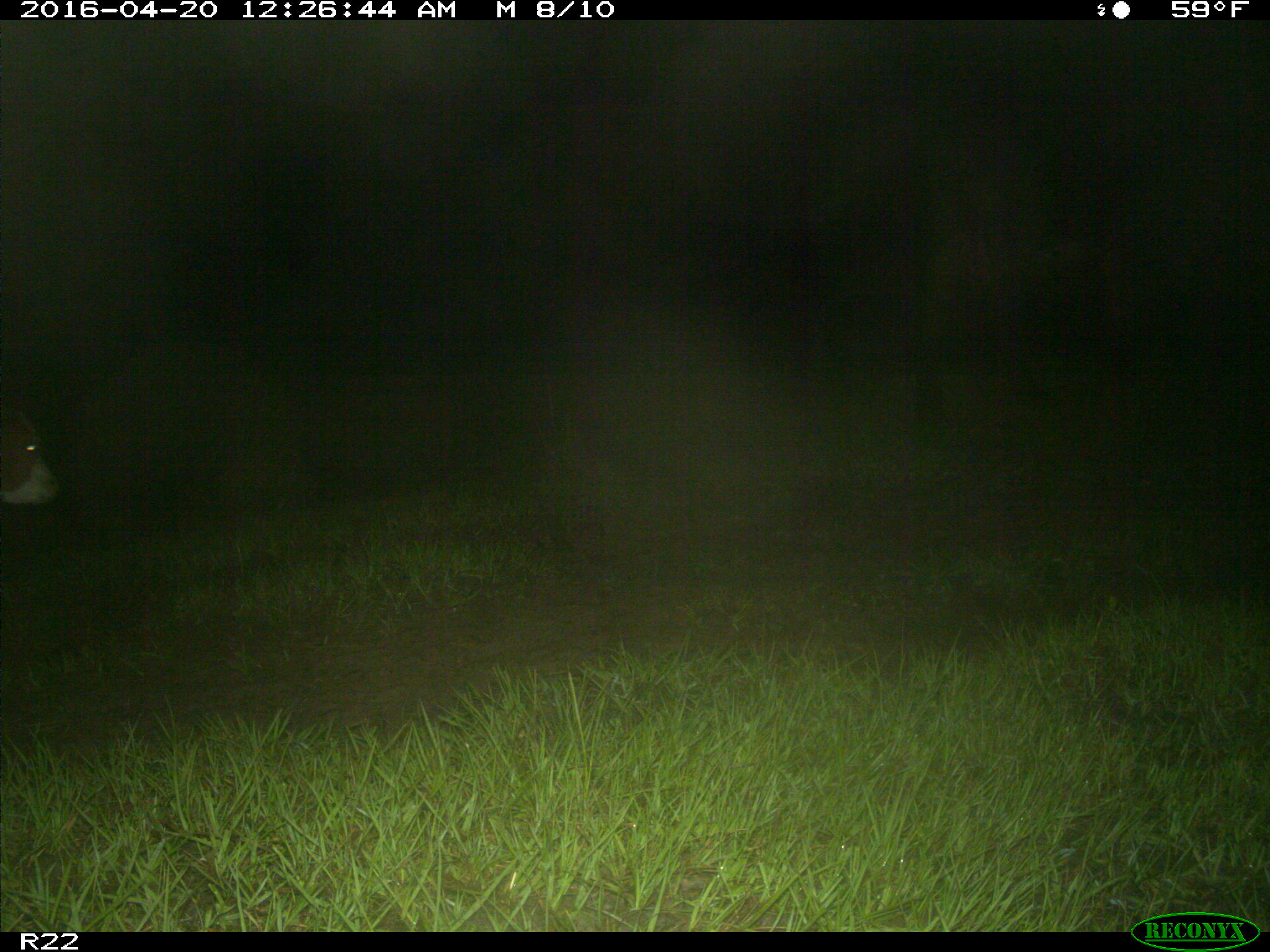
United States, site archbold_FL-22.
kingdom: Animalia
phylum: Chordata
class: Mammalia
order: Artiodactyla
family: Bovidae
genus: Bos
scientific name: Bos taurus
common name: domestic cow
Bos taurus (domestic cow).